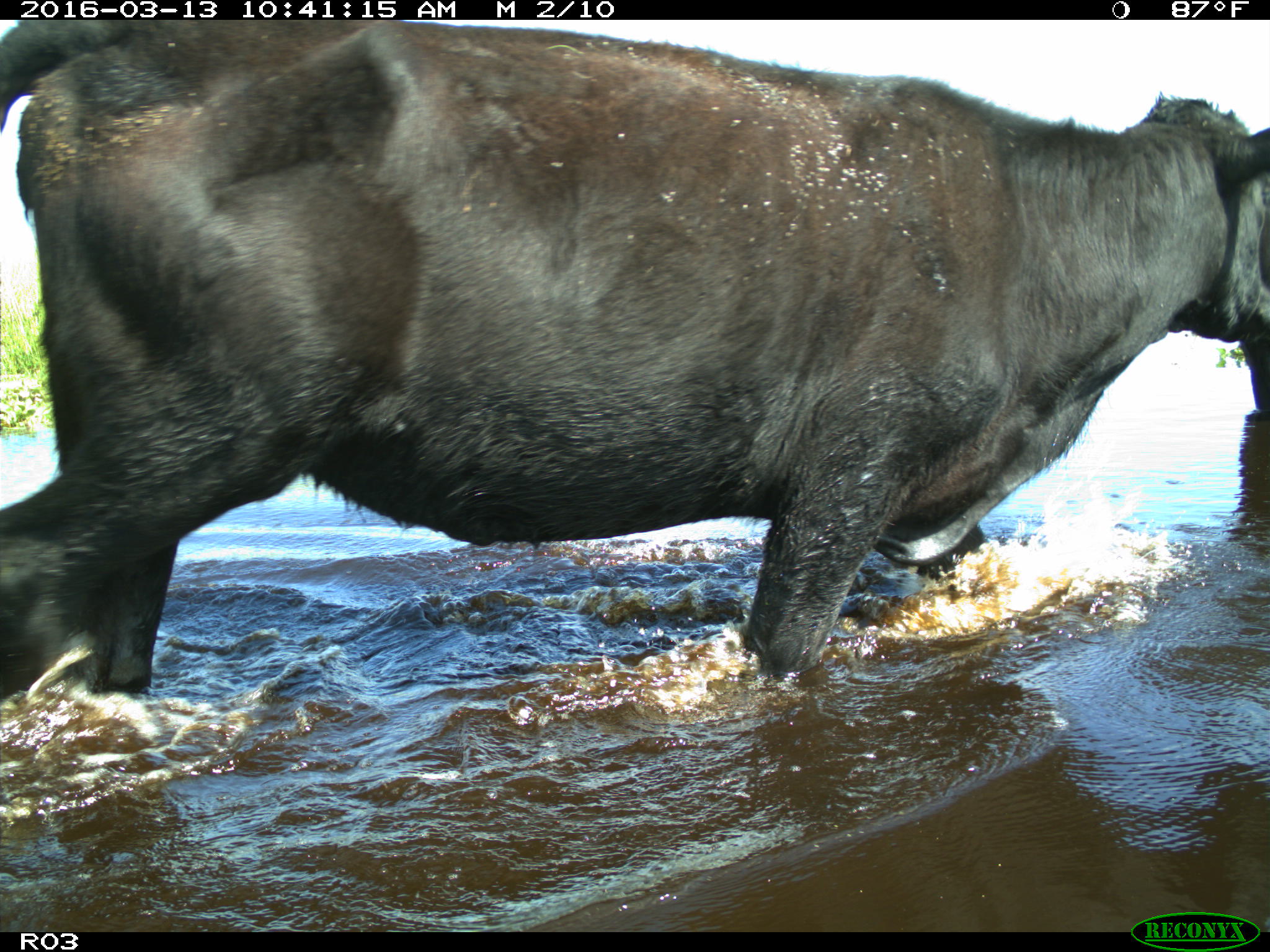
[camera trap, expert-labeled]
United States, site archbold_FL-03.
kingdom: Animalia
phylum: Chordata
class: Mammalia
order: Artiodactyla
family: Bovidae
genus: Bos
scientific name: Bos taurus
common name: domestic cow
Bos taurus (domestic cow).